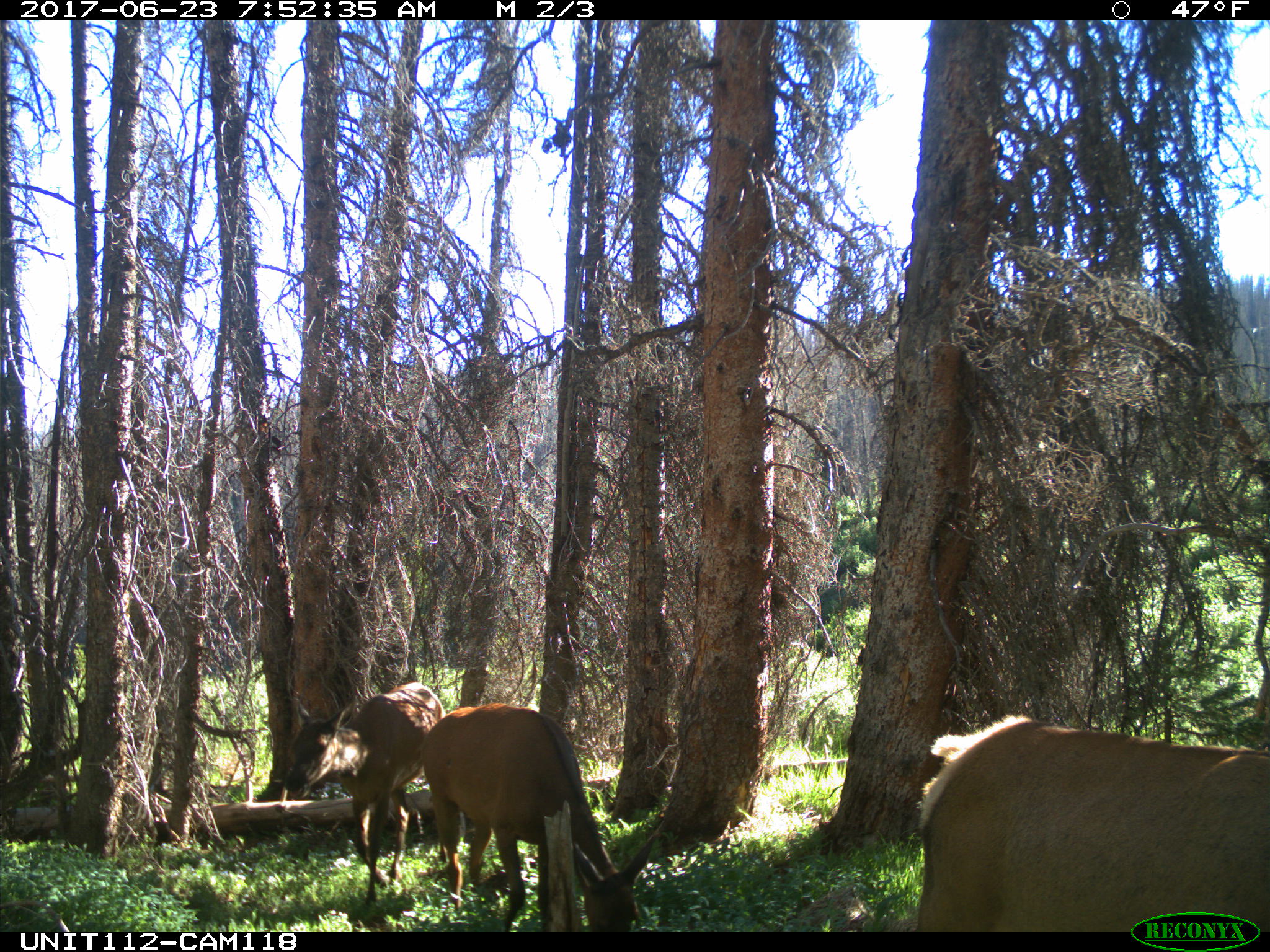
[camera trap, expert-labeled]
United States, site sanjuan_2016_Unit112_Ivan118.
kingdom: Animalia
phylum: Chordata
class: Mammalia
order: Artiodactyla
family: Cervidae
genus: Cervus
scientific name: Cervus elaphus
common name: red deer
Cervus elaphus (red deer).